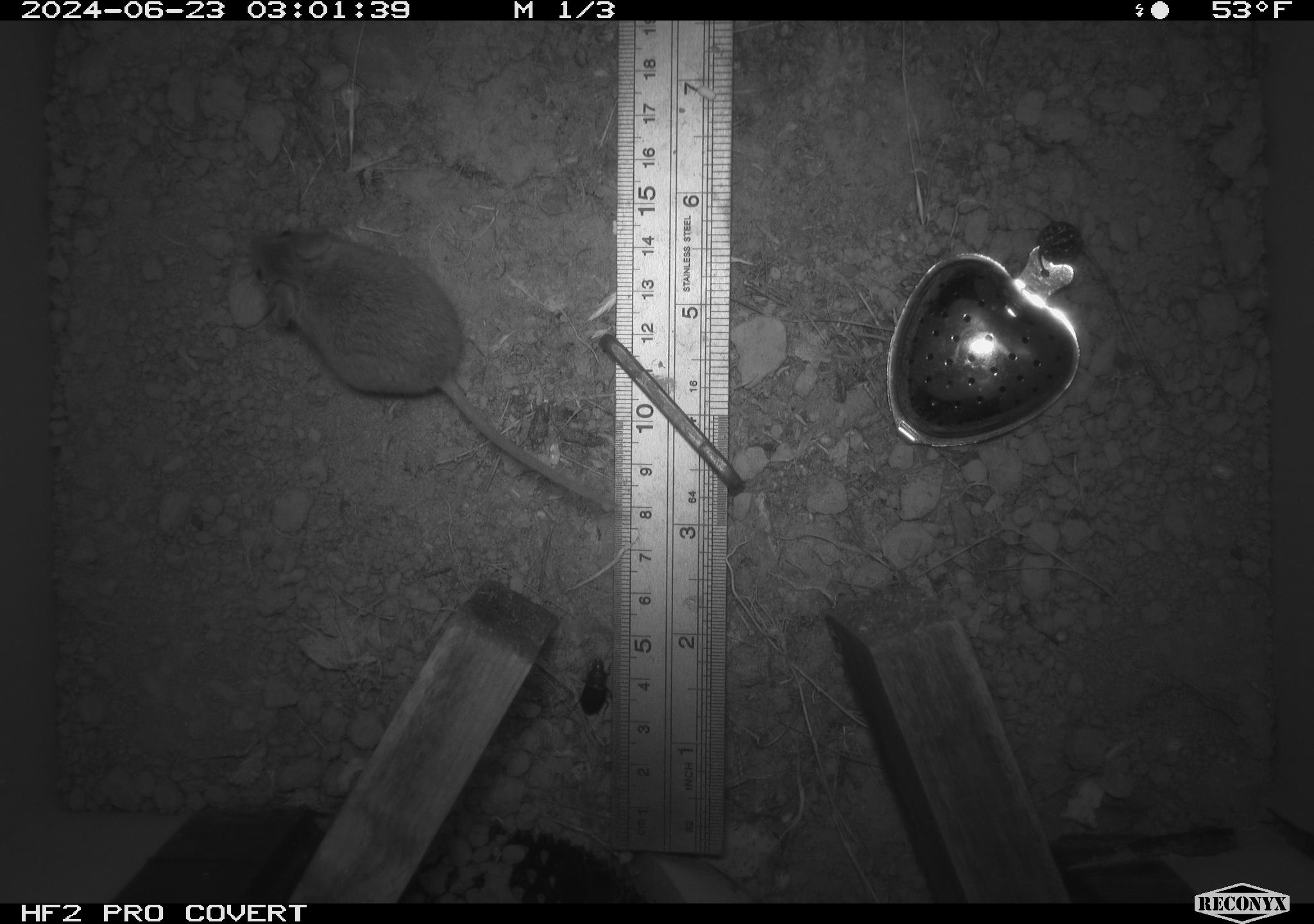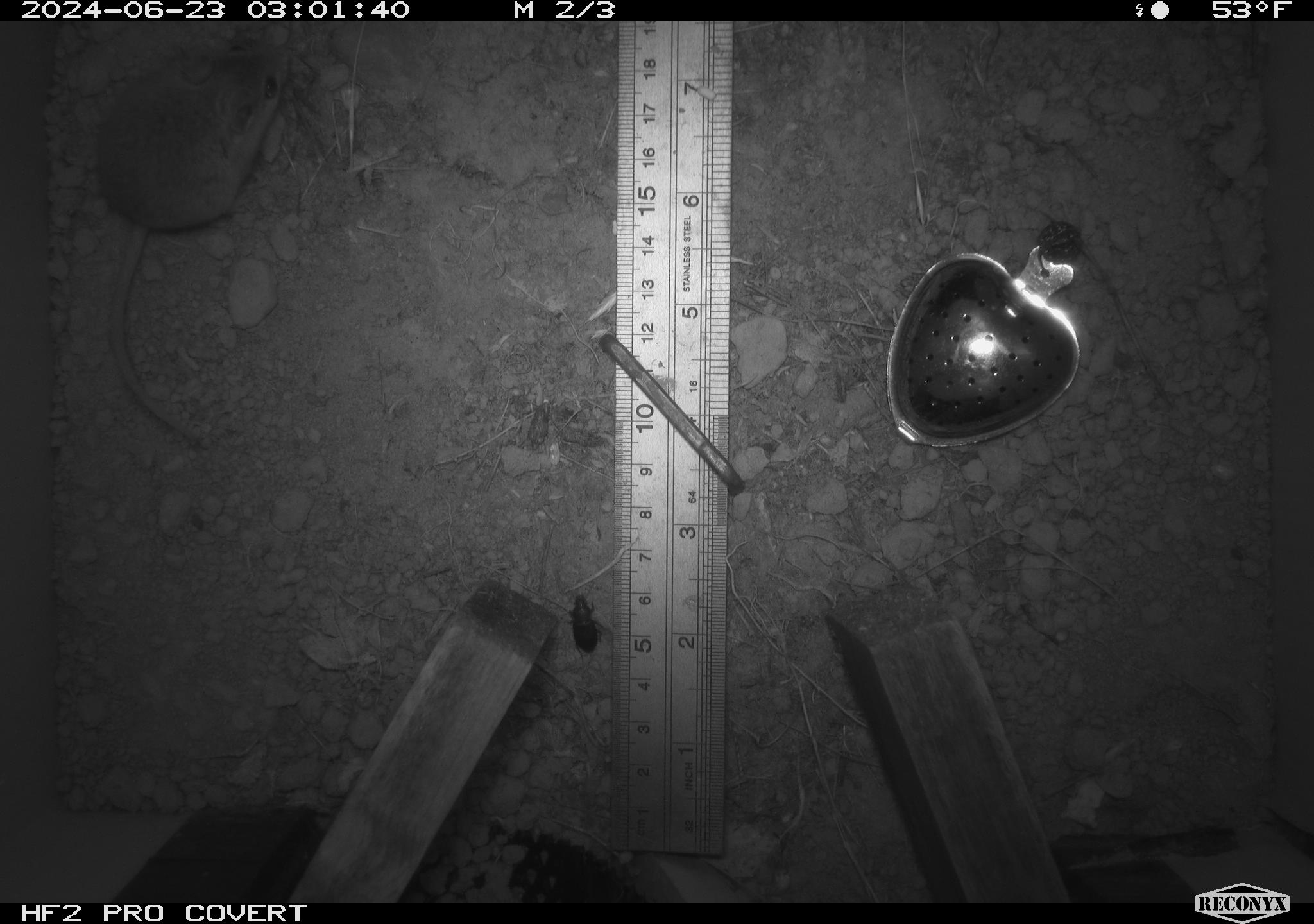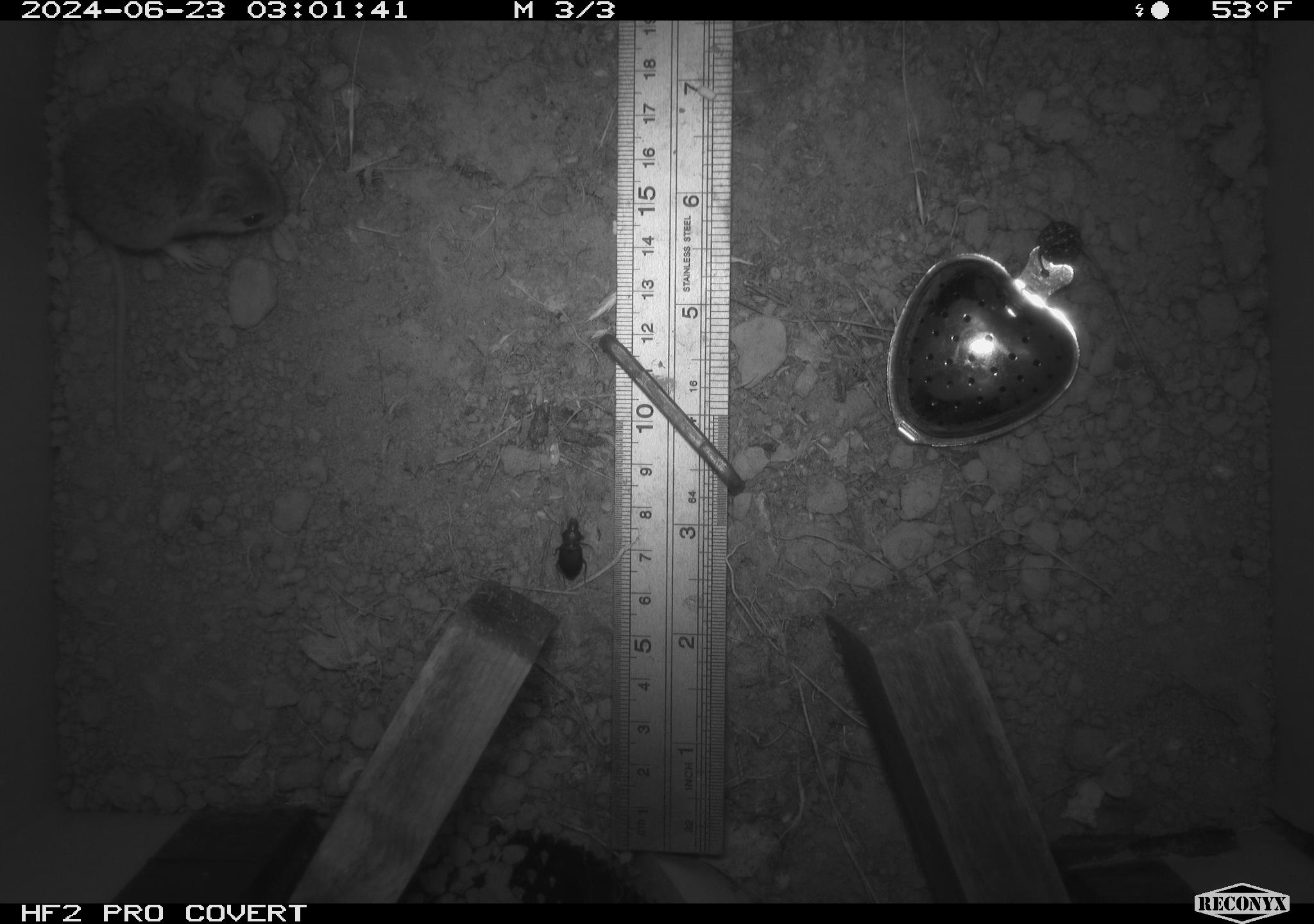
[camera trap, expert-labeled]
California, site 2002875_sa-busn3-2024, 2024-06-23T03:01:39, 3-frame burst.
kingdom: Animalia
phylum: Chordata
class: Mammalia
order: Rodentia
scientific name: Rodentia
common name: mouse species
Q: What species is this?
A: Mouse species (Rodentia).